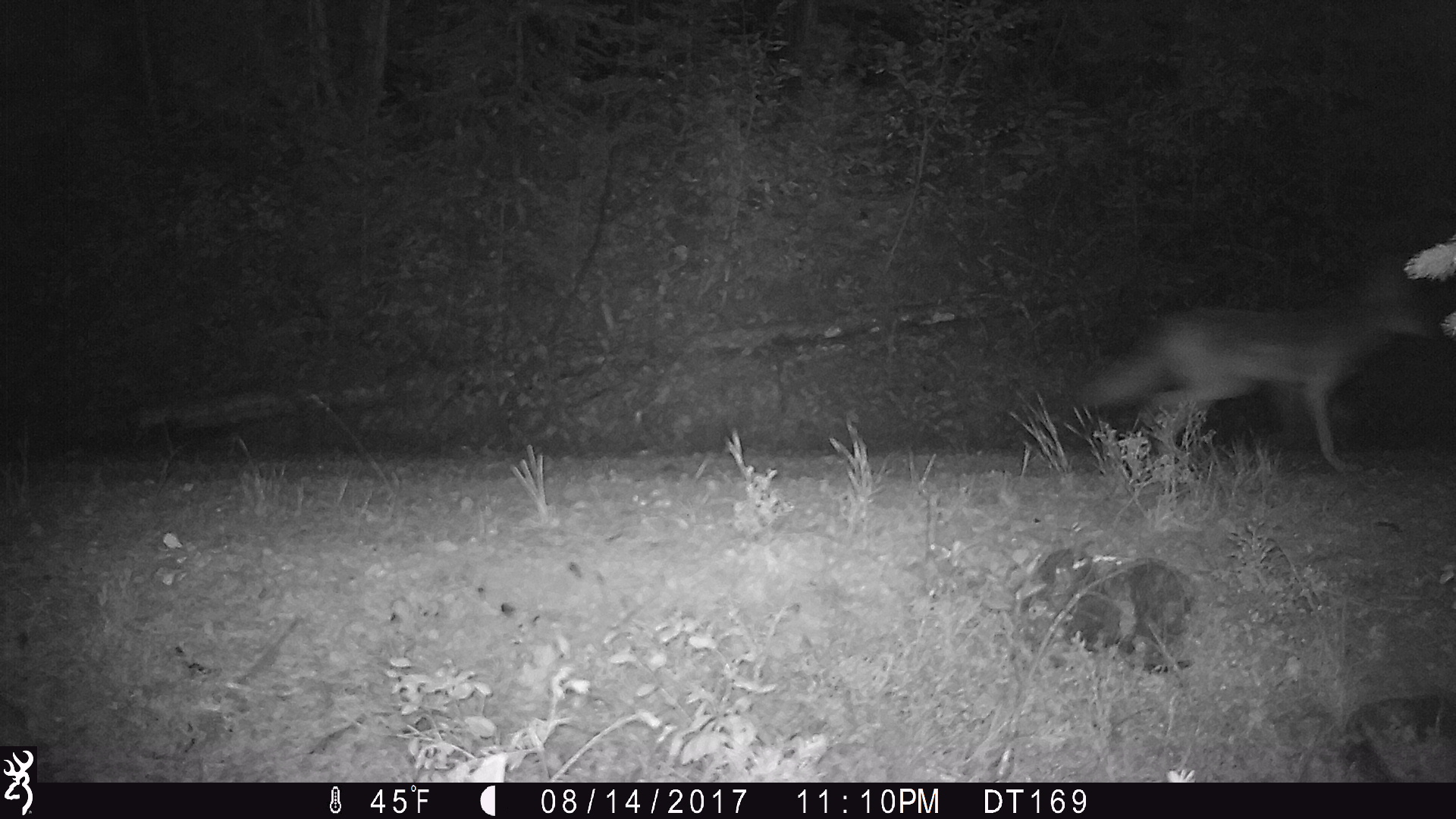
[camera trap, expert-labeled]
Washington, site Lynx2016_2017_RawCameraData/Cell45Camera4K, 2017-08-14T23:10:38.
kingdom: Animalia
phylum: Chordata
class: Mammalia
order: Carnivora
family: Canidae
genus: Canis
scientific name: Canis latrans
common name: coyote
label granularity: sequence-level